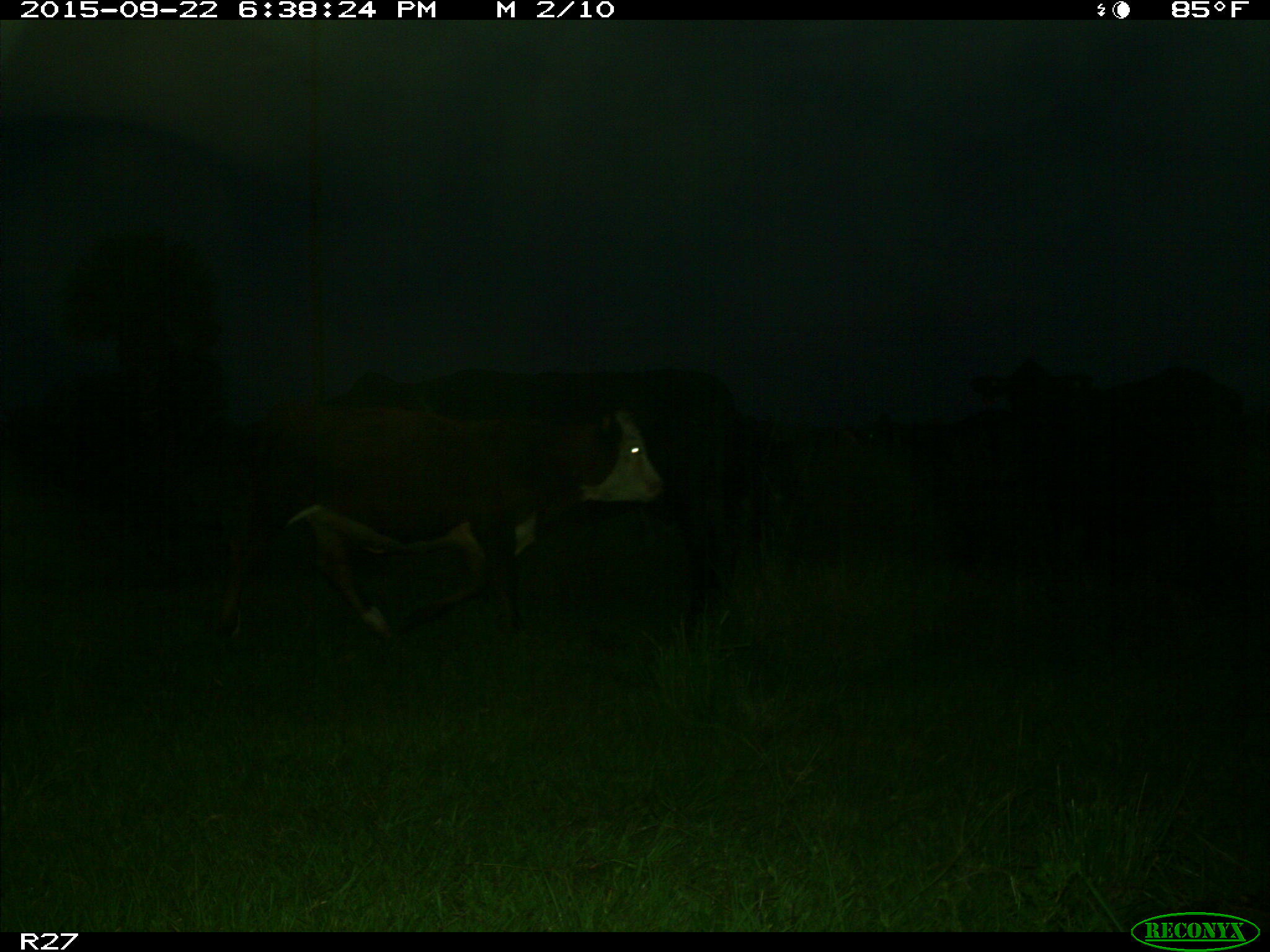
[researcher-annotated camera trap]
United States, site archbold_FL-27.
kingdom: Animalia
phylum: Chordata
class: Mammalia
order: Artiodactyla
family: Bovidae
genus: Bos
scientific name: Bos taurus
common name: domestic cow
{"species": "Bos taurus (domestic cow)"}